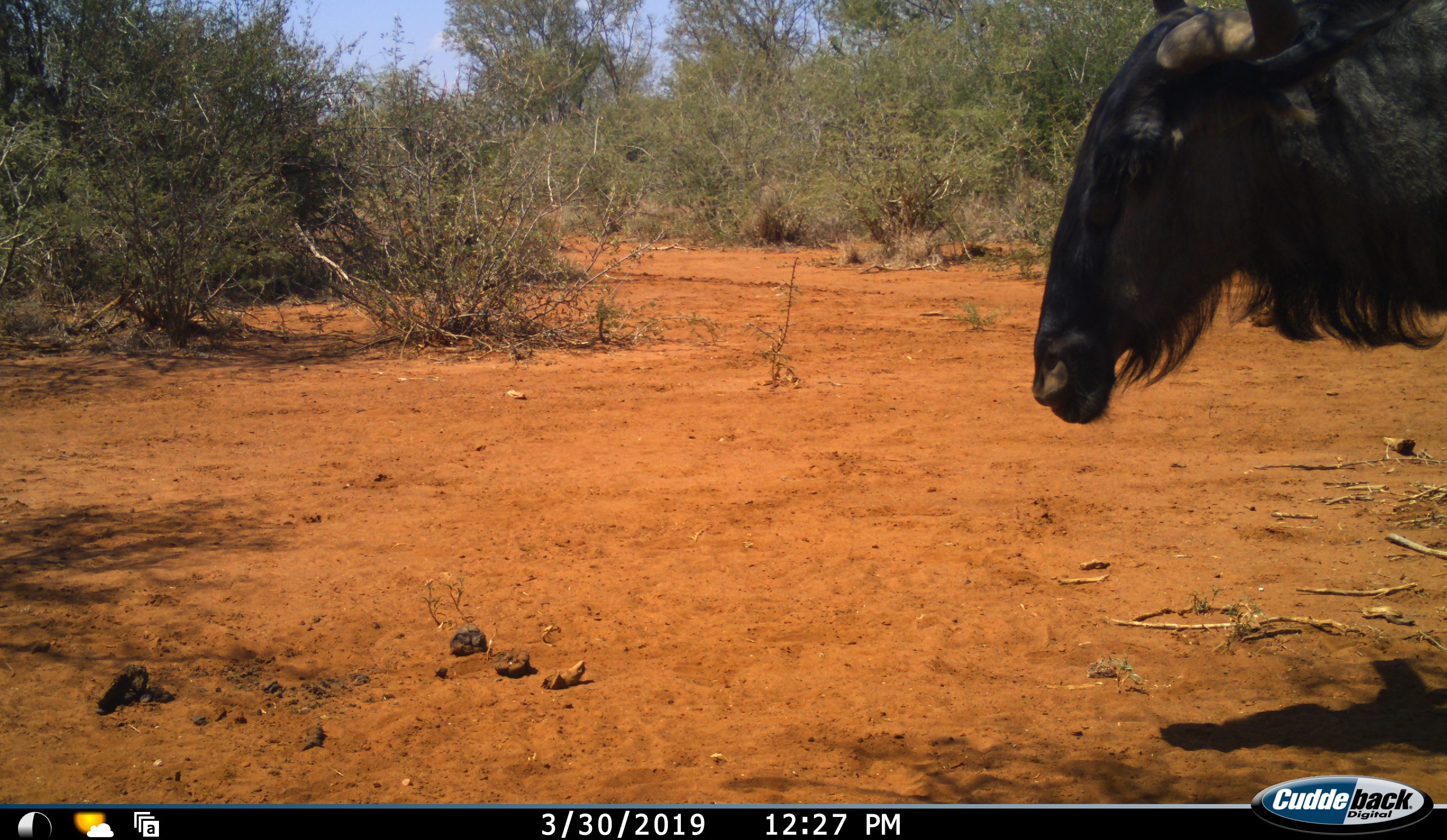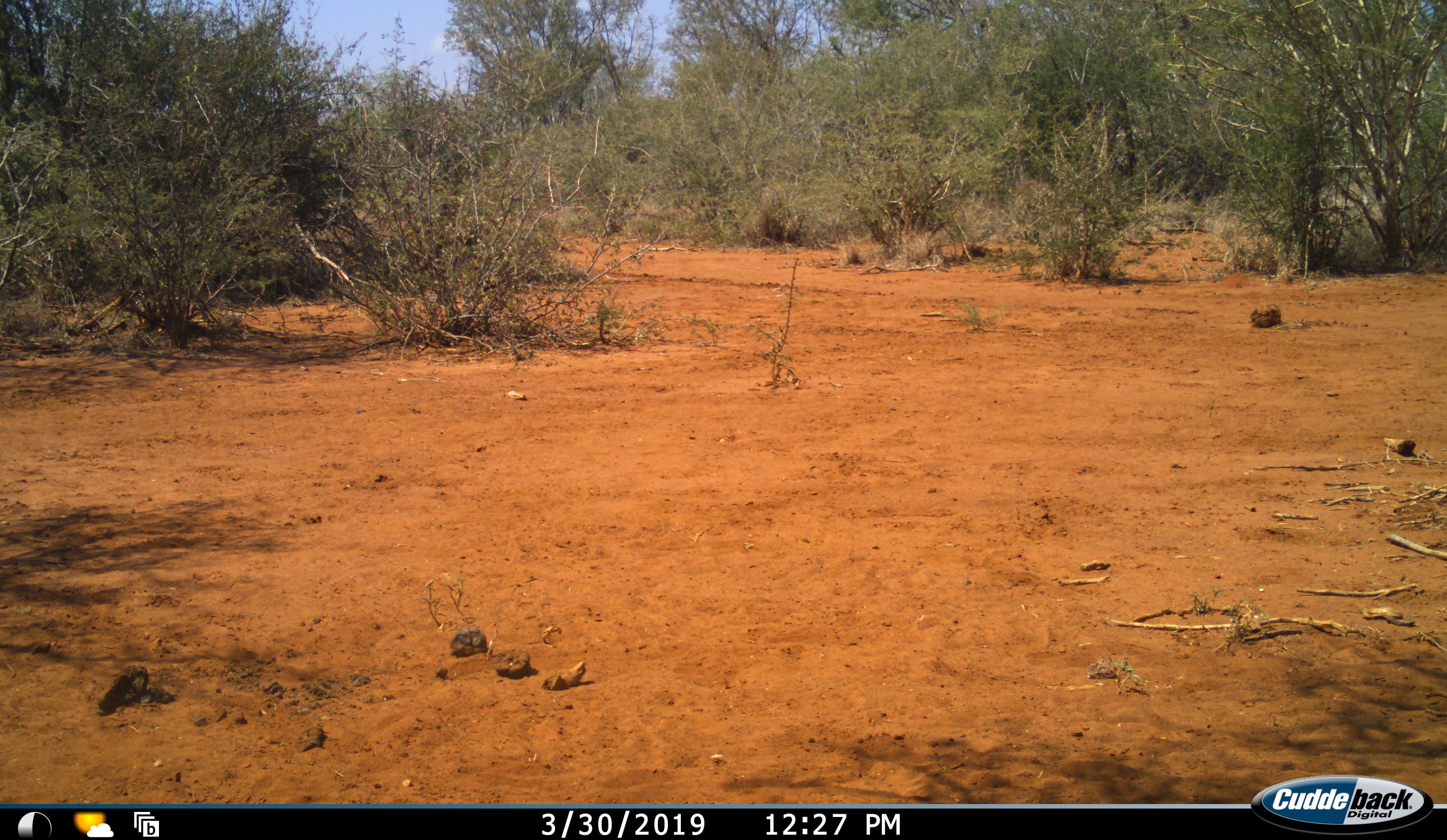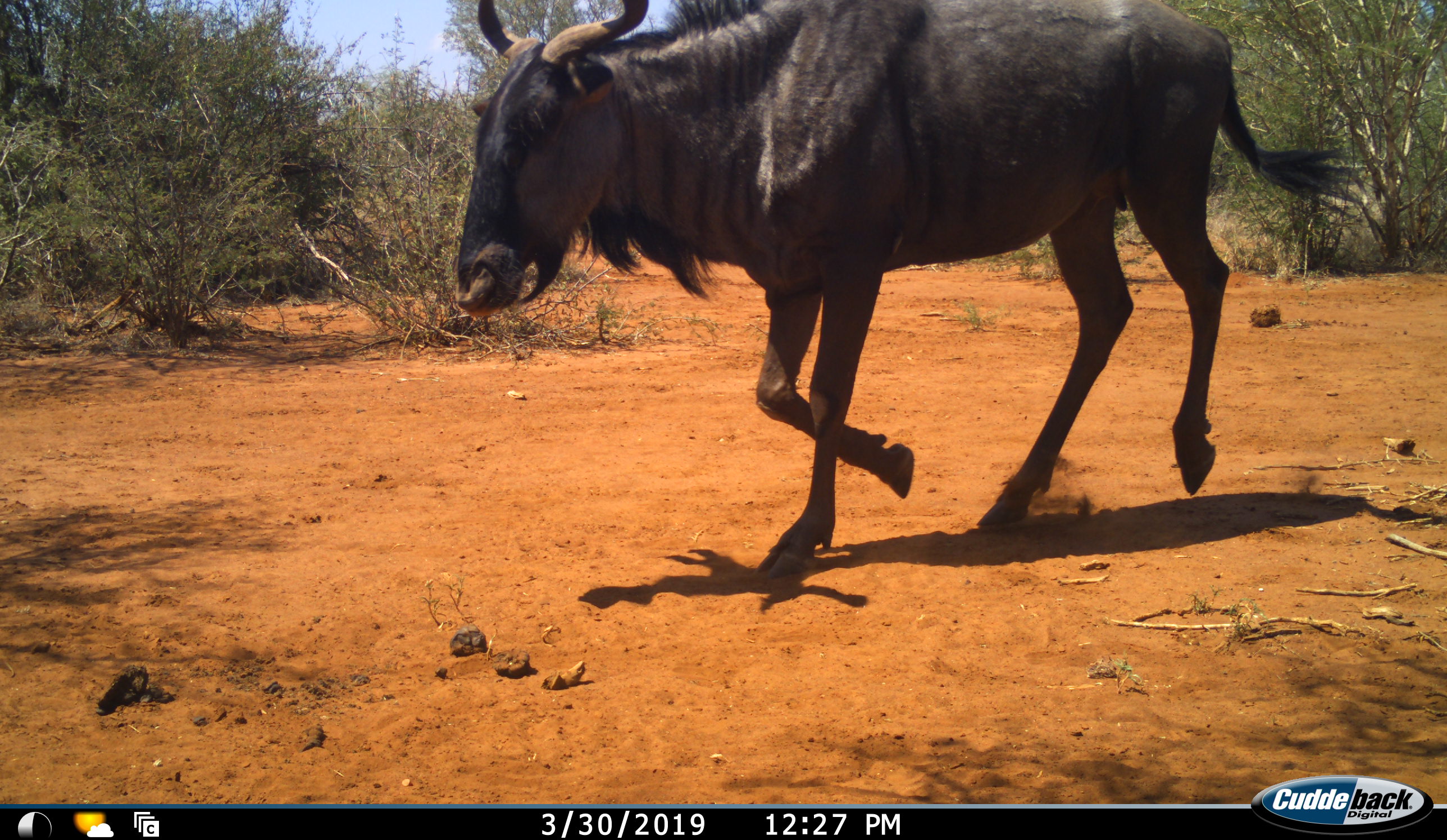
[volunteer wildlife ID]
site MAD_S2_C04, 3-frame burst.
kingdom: Animalia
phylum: Chordata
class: Mammalia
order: Artiodactyla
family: Bovidae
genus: Connochaetes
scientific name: Connochaetes taurinus taurinus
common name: blue wildebeest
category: wildebeestblue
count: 1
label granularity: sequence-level